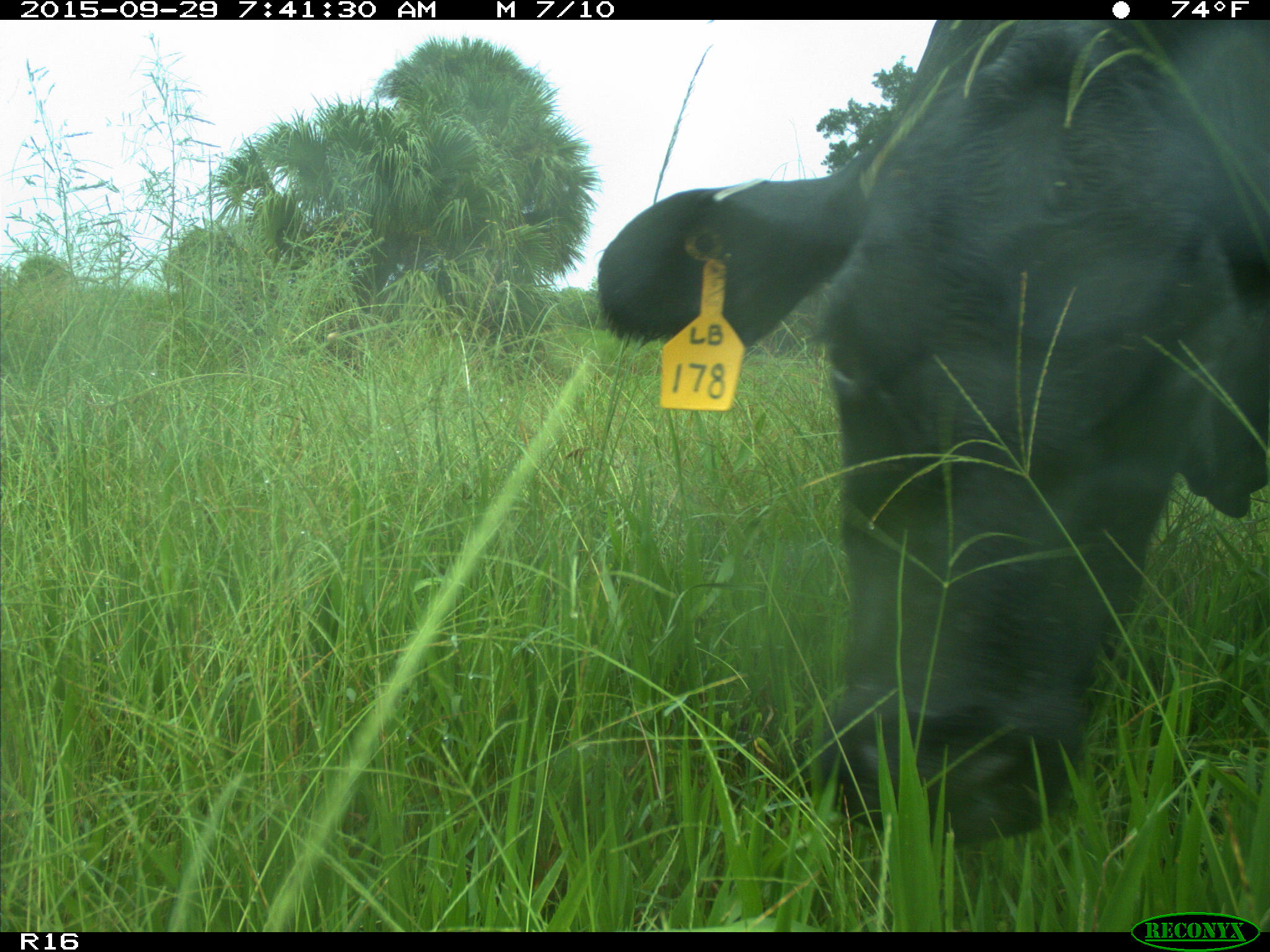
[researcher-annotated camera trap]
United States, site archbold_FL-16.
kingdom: Animalia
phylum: Chordata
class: Mammalia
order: Artiodactyla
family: Bovidae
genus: Bos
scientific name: Bos taurus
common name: domestic cow